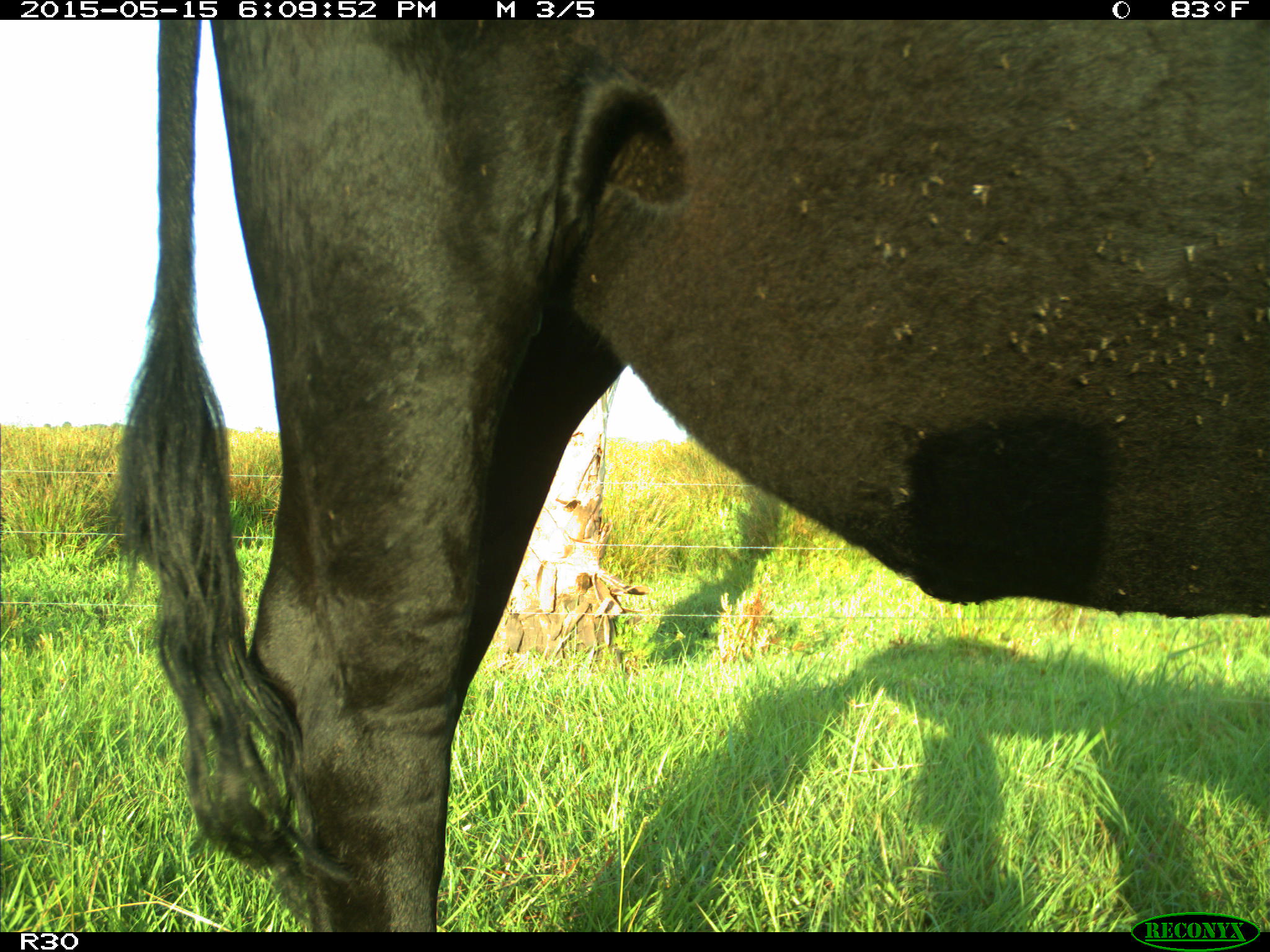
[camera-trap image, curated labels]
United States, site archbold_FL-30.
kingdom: Animalia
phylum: Chordata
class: Mammalia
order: Artiodactyla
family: Bovidae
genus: Bos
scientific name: Bos taurus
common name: domestic cow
Bos taurus (domestic cow).